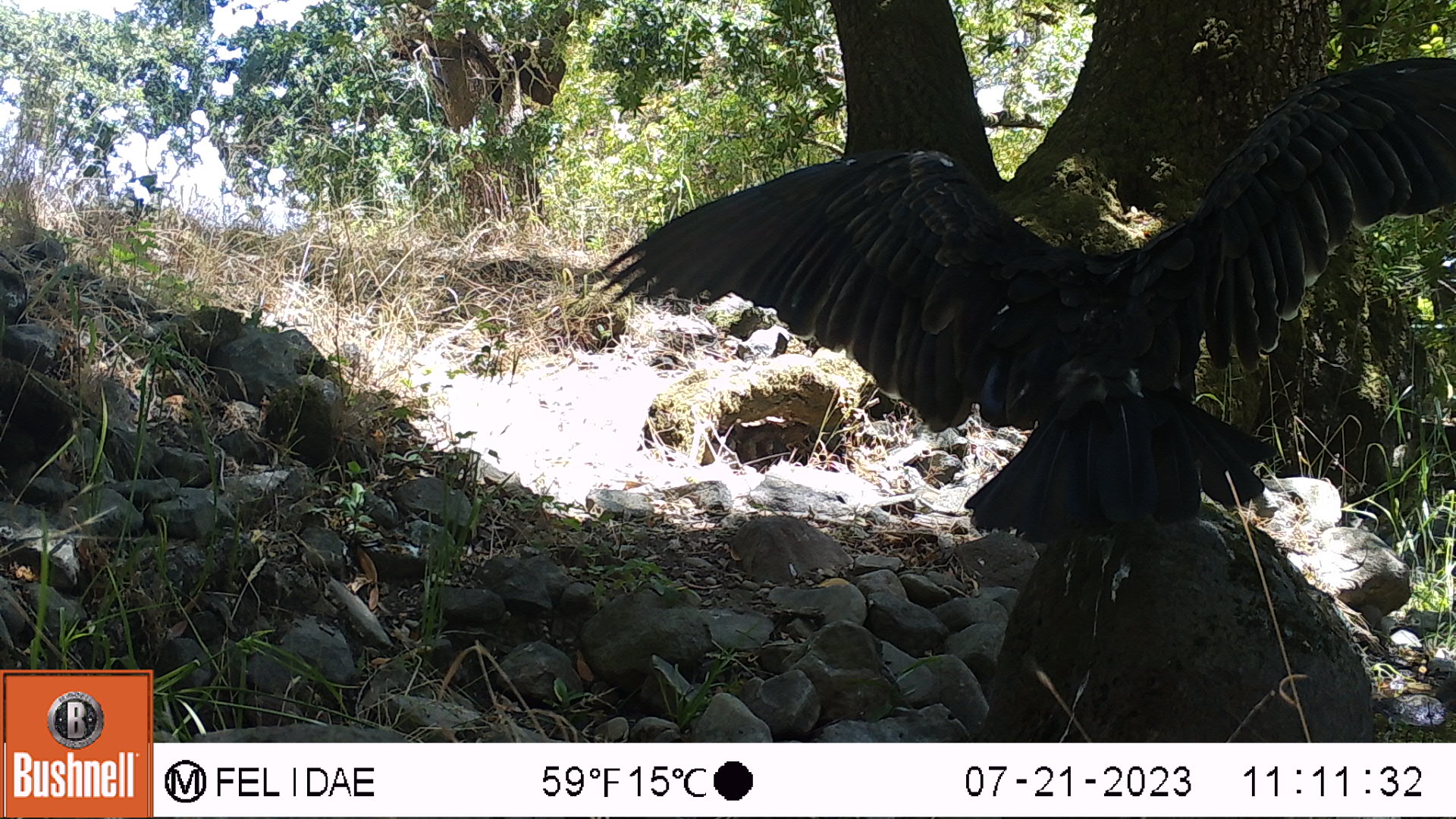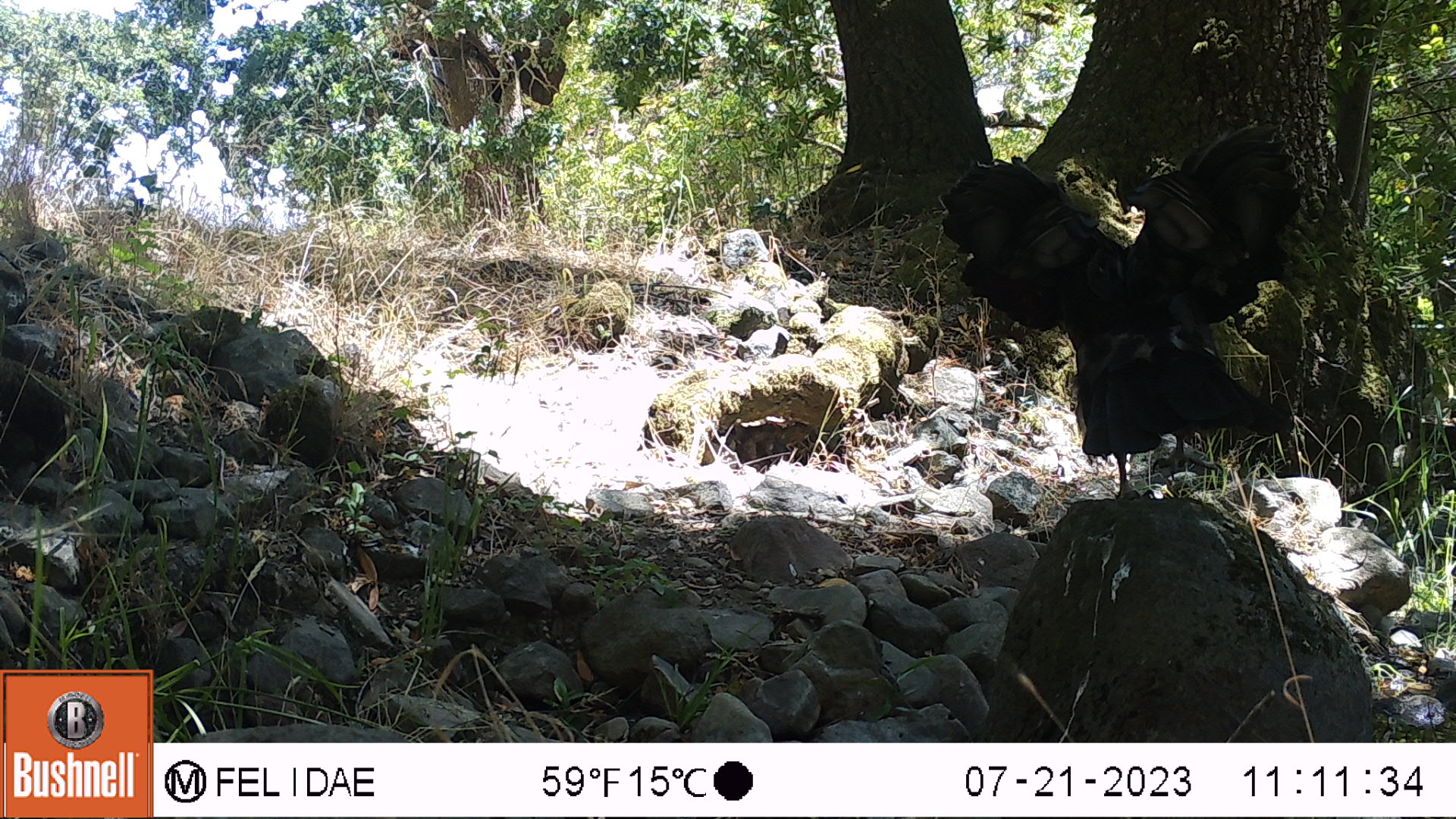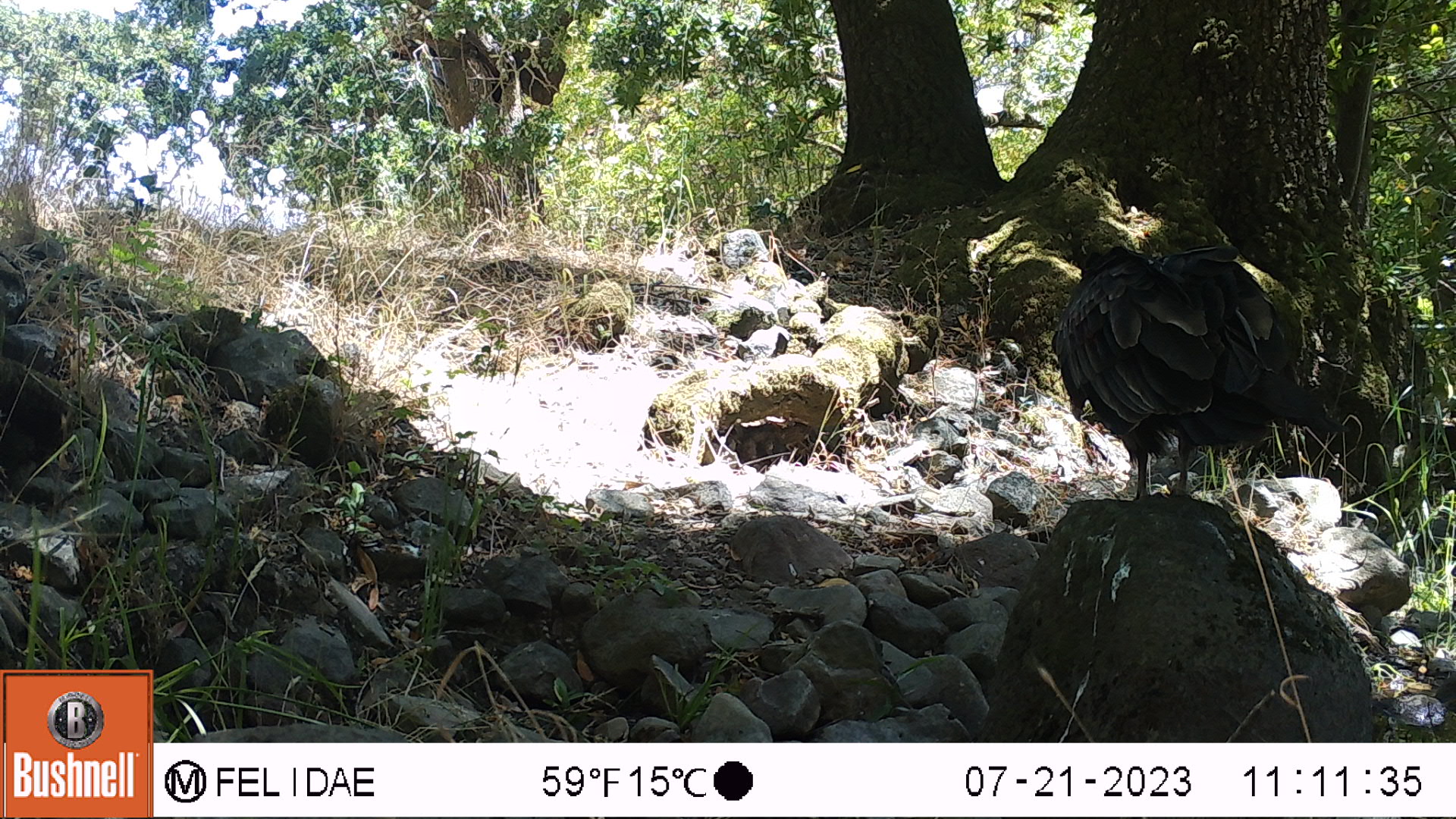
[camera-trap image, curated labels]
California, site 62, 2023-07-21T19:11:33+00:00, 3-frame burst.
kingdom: Animalia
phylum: Chordata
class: Aves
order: Cathartiformes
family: Cathartidae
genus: Cathartes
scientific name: Cathartes aura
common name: turkey vulture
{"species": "turkey vulture (Cathartes aura)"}